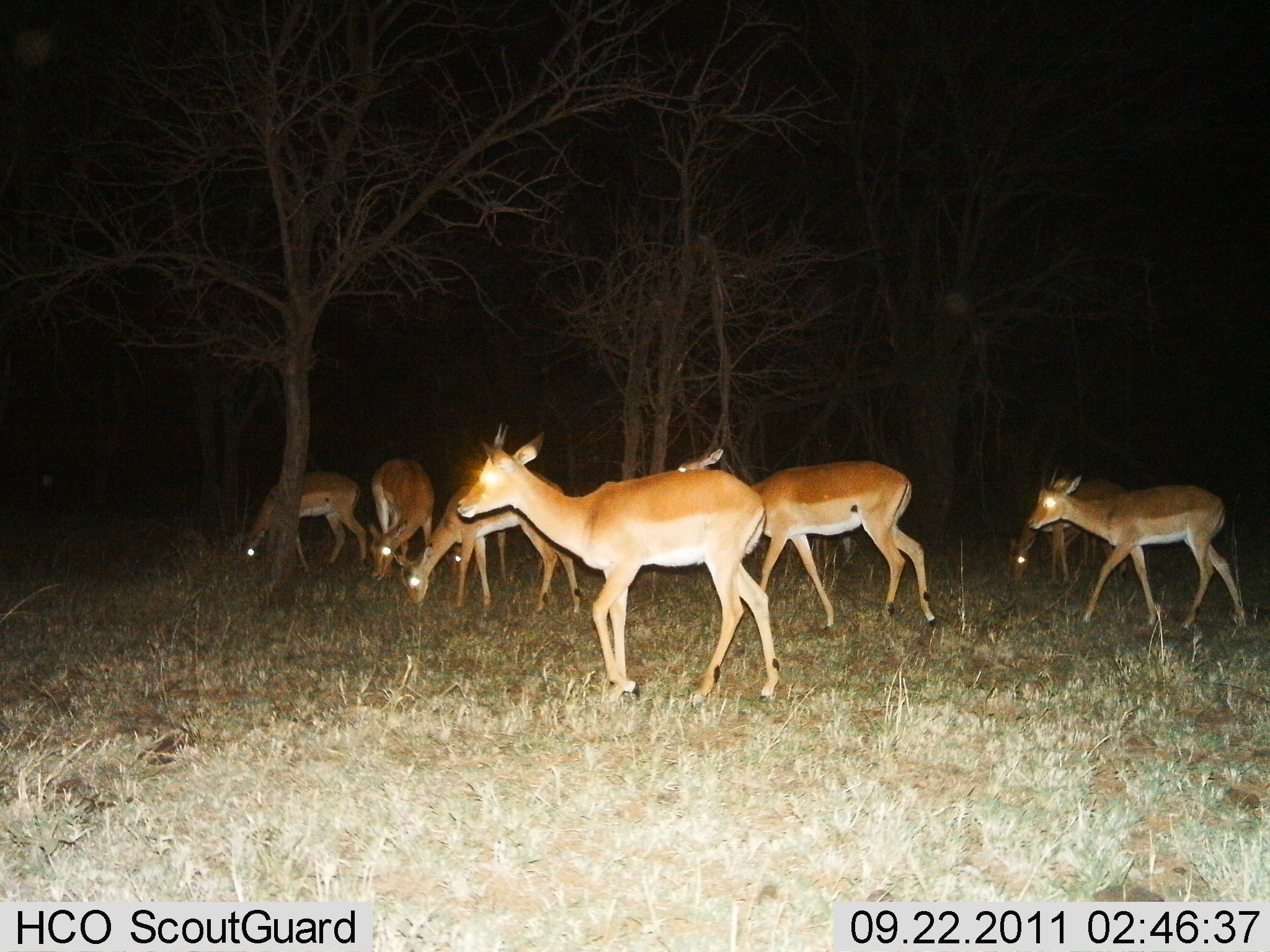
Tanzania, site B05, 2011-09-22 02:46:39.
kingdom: Animalia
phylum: Chordata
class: Mammalia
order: Artiodactyla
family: Bovidae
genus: Aepyceros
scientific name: Aepyceros melampus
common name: impala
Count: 7.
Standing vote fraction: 44%.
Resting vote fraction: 0%.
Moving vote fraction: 56%.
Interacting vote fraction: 0%.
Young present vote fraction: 11%.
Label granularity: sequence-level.